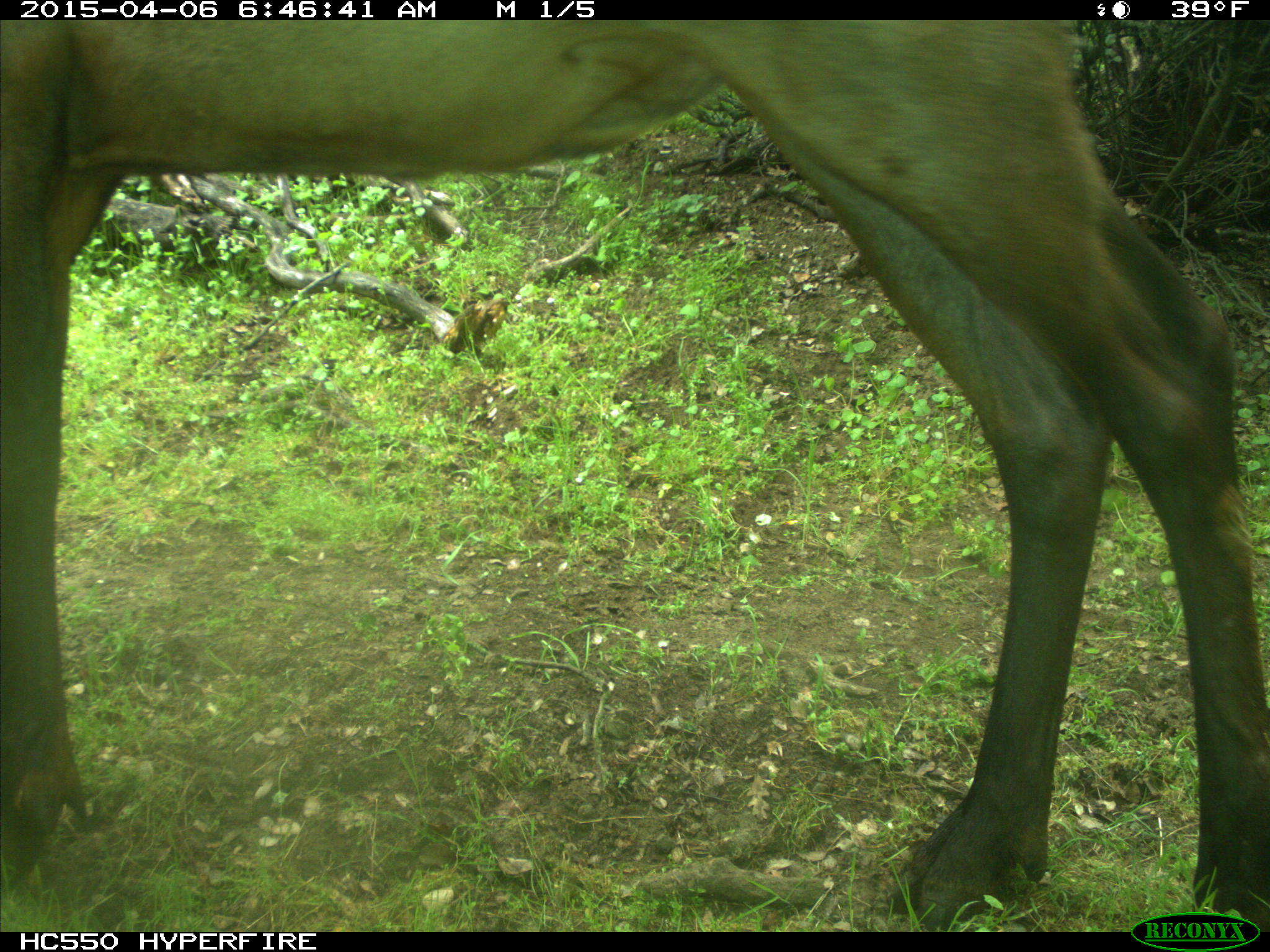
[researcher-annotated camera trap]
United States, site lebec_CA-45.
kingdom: Animalia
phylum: Chordata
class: Mammalia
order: Artiodactyla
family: Cervidae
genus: Cervus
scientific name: Cervus canadensis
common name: elk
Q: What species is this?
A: Cervus canadensis (elk).